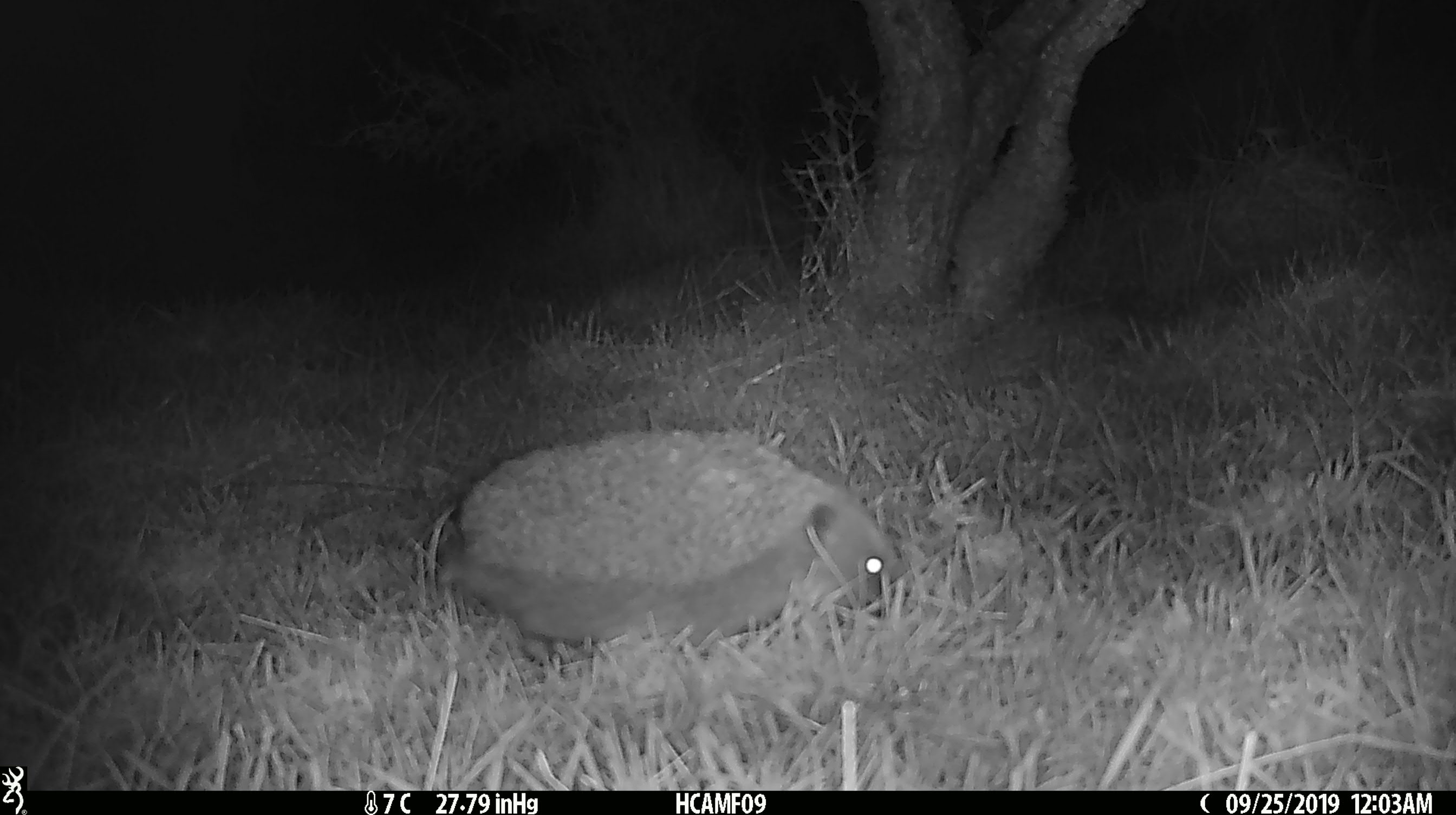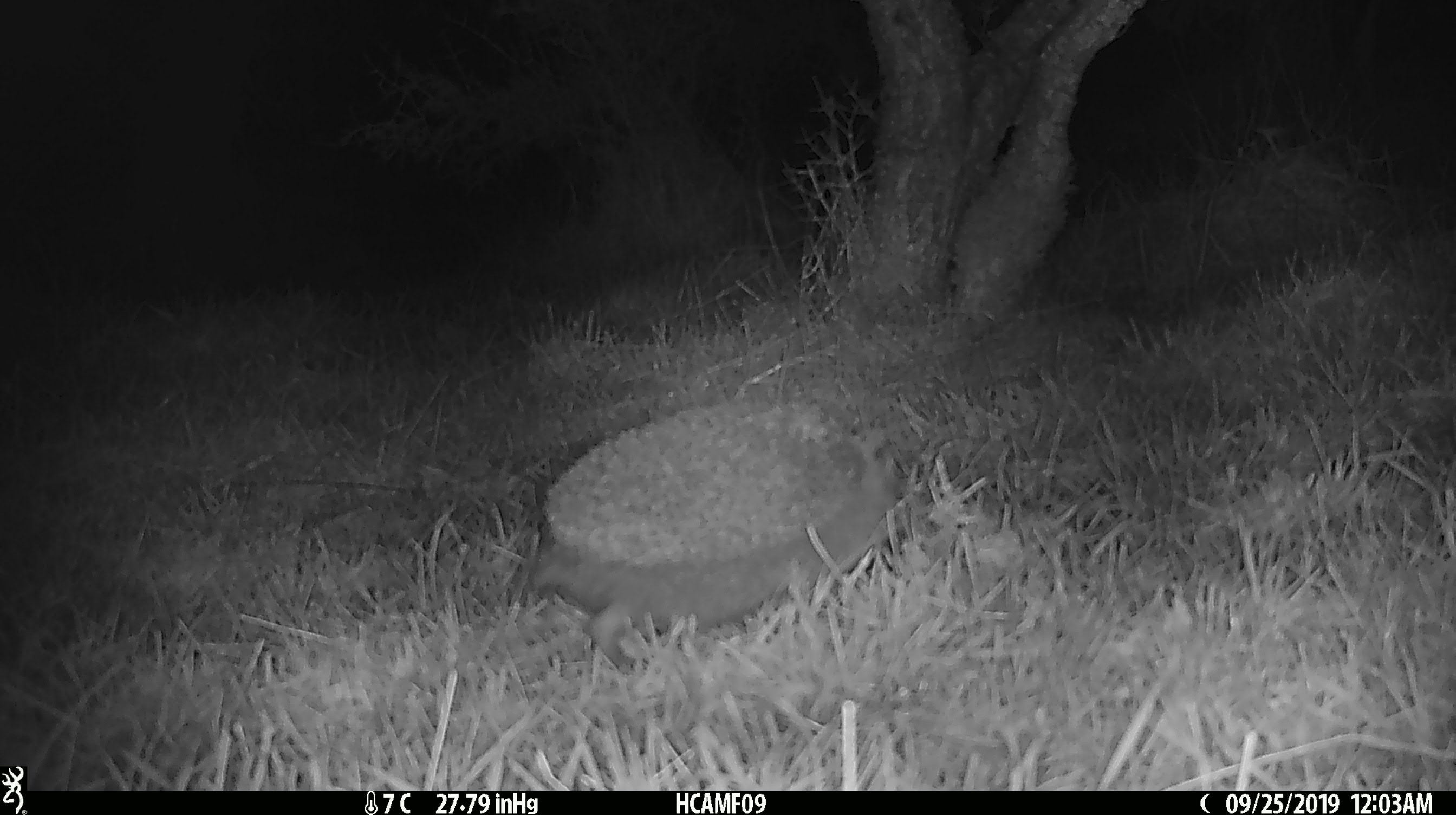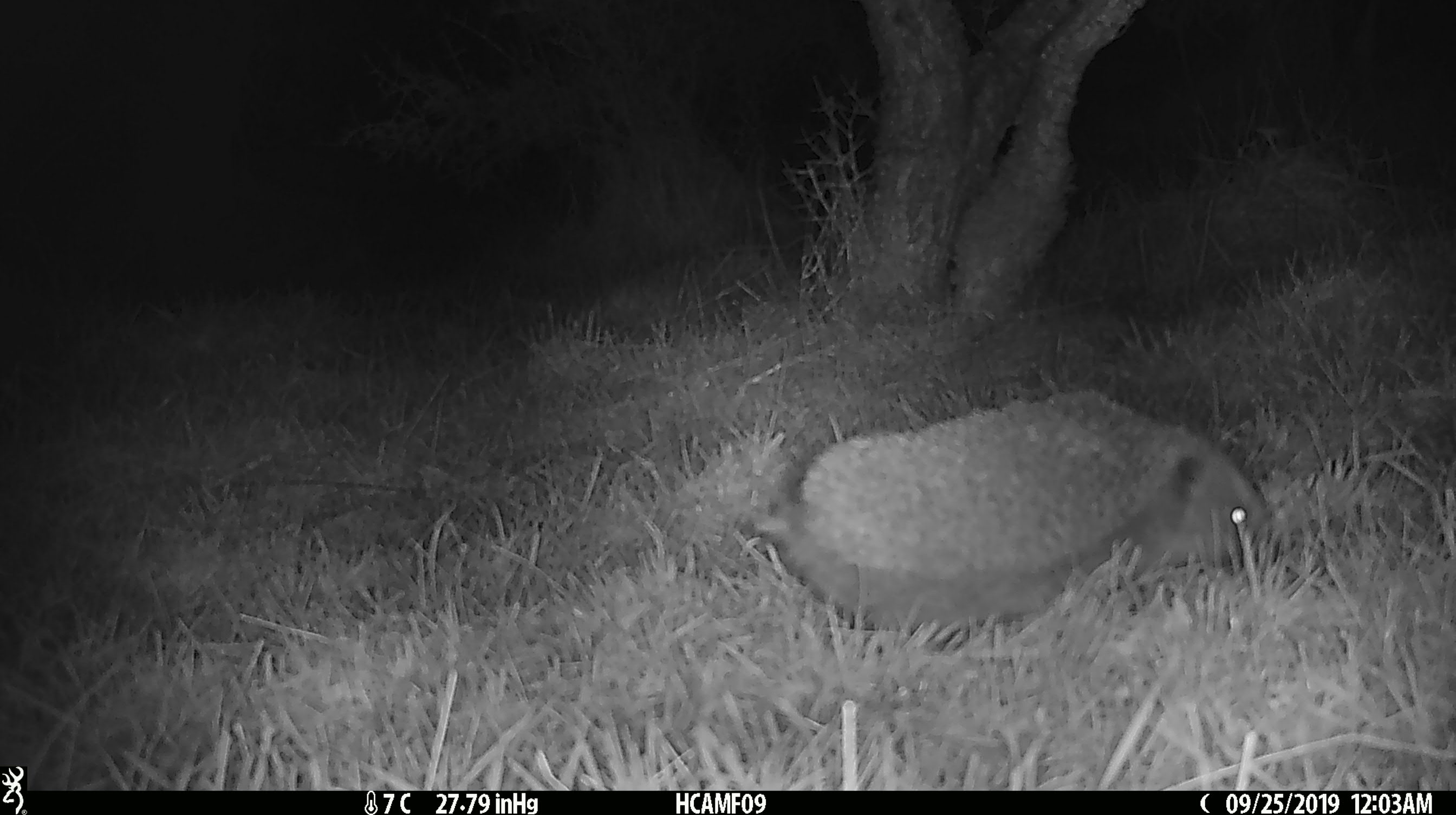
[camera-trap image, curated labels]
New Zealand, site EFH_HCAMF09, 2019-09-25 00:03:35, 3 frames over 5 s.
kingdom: Animalia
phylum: Chordata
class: Mammalia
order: Eulipotyphla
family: Erinaceidae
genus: Erinaceus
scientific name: Erinaceus europaeus europaeus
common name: european hedgehog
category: hedgehog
Hedgehog (european hedgehog) (Erinaceus europaeus europaeus).